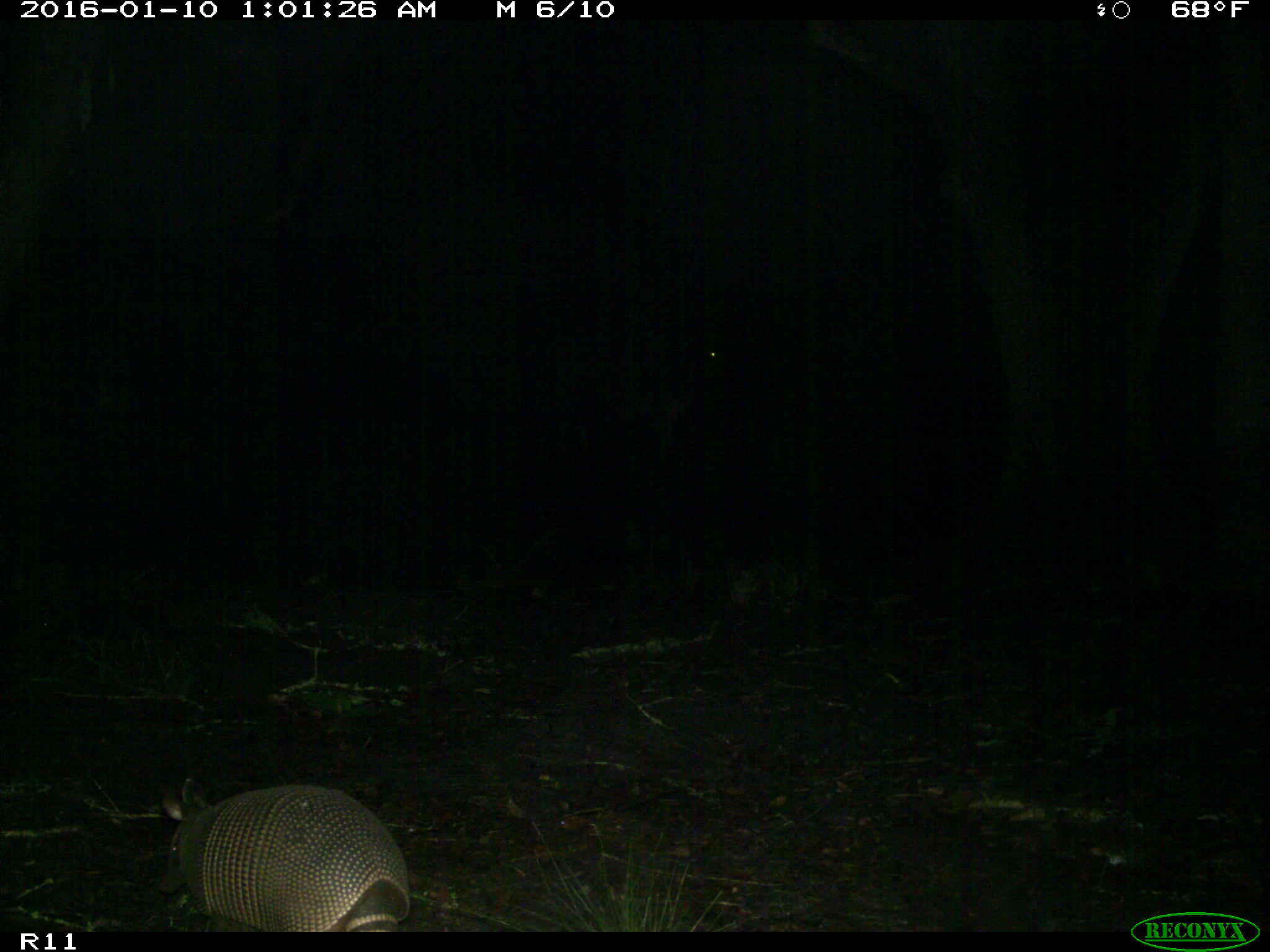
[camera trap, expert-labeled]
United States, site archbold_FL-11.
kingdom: Animalia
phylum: Chordata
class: Mammalia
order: Cingulata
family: Dasypodidae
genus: Dasypus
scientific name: Dasypus novemcinctus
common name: nine-banded armadillo